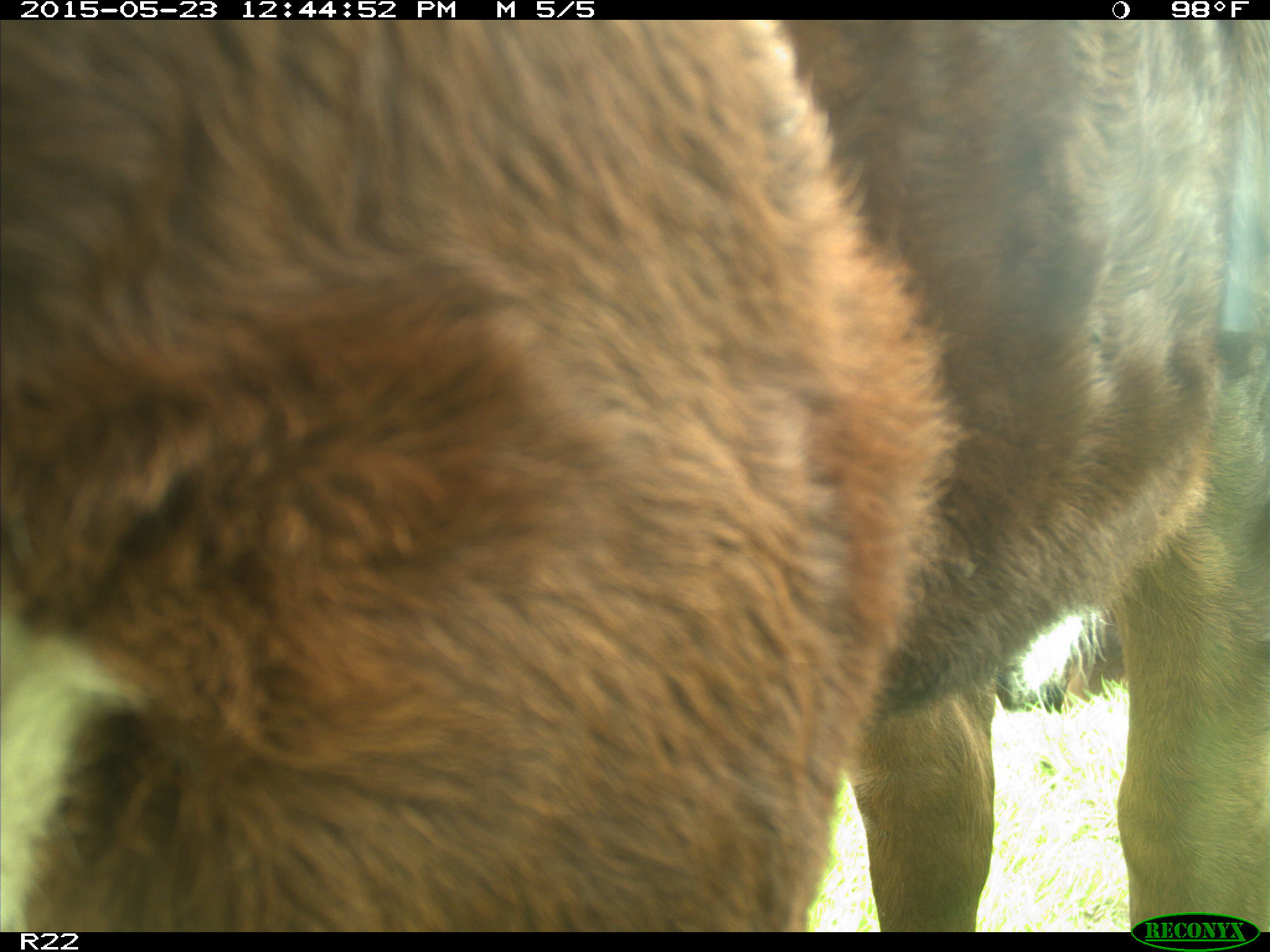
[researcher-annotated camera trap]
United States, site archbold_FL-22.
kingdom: Animalia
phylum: Chordata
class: Mammalia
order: Artiodactyla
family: Bovidae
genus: Bos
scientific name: Bos taurus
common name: domestic cow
Bos taurus (domestic cow).